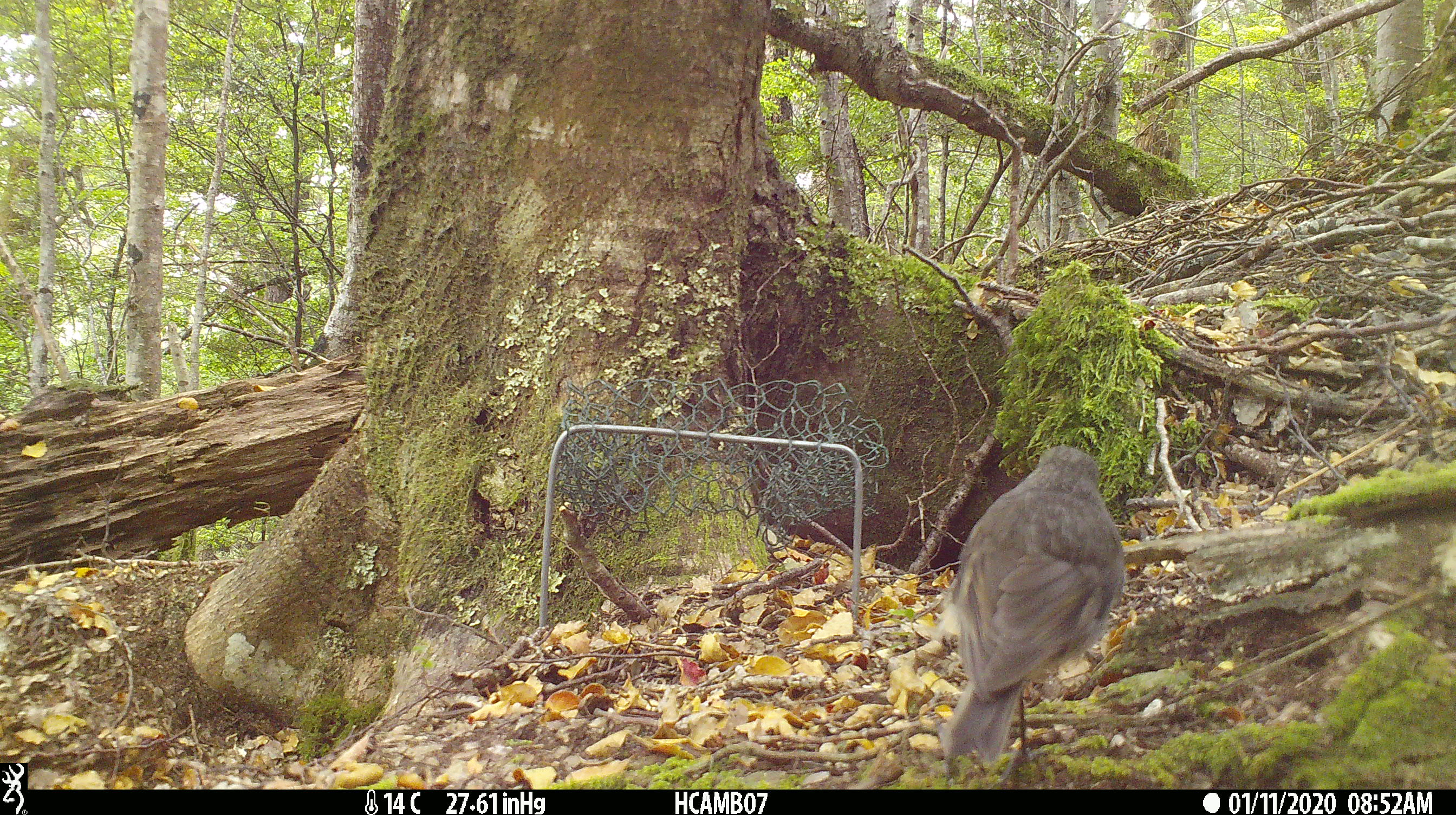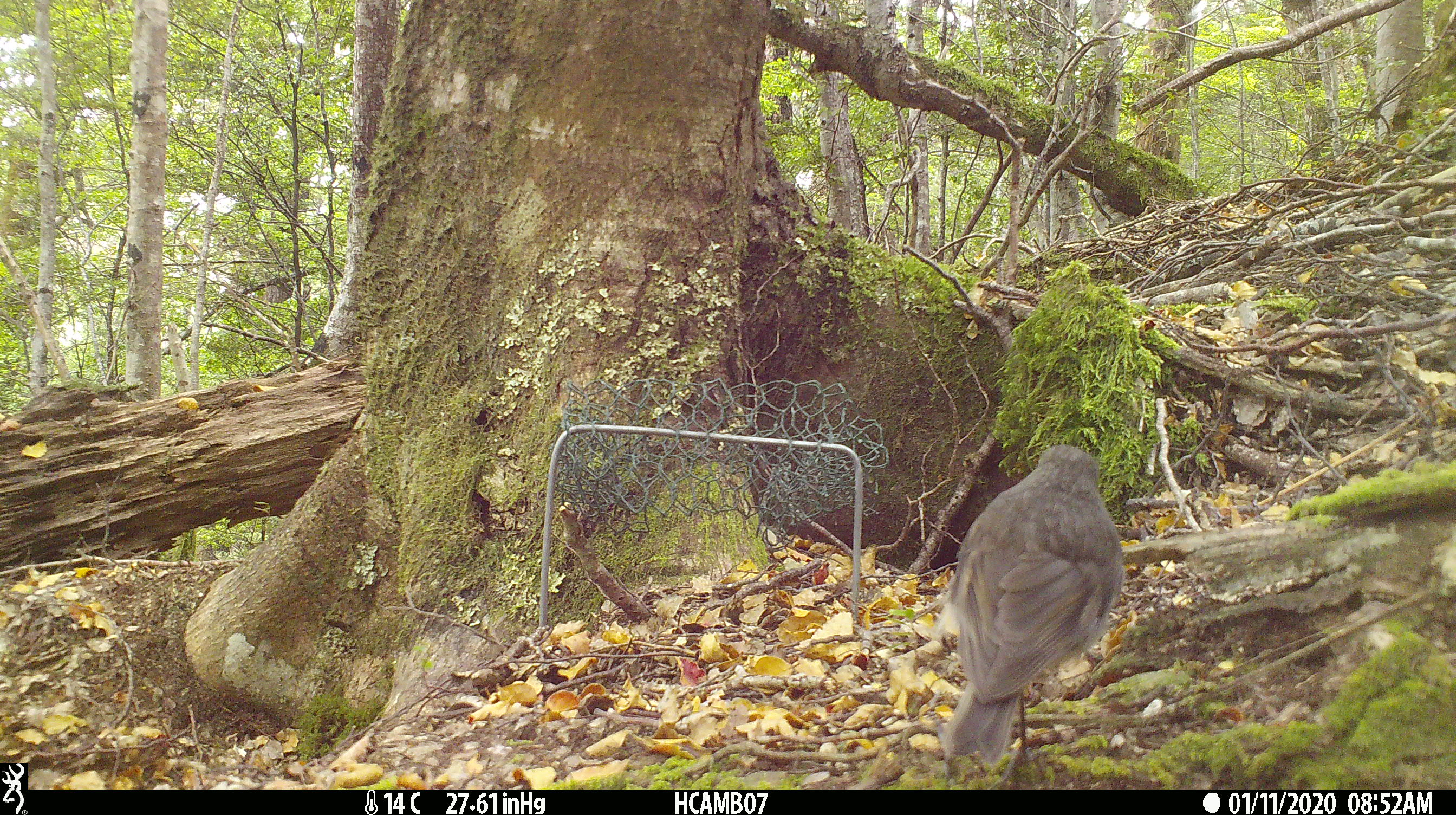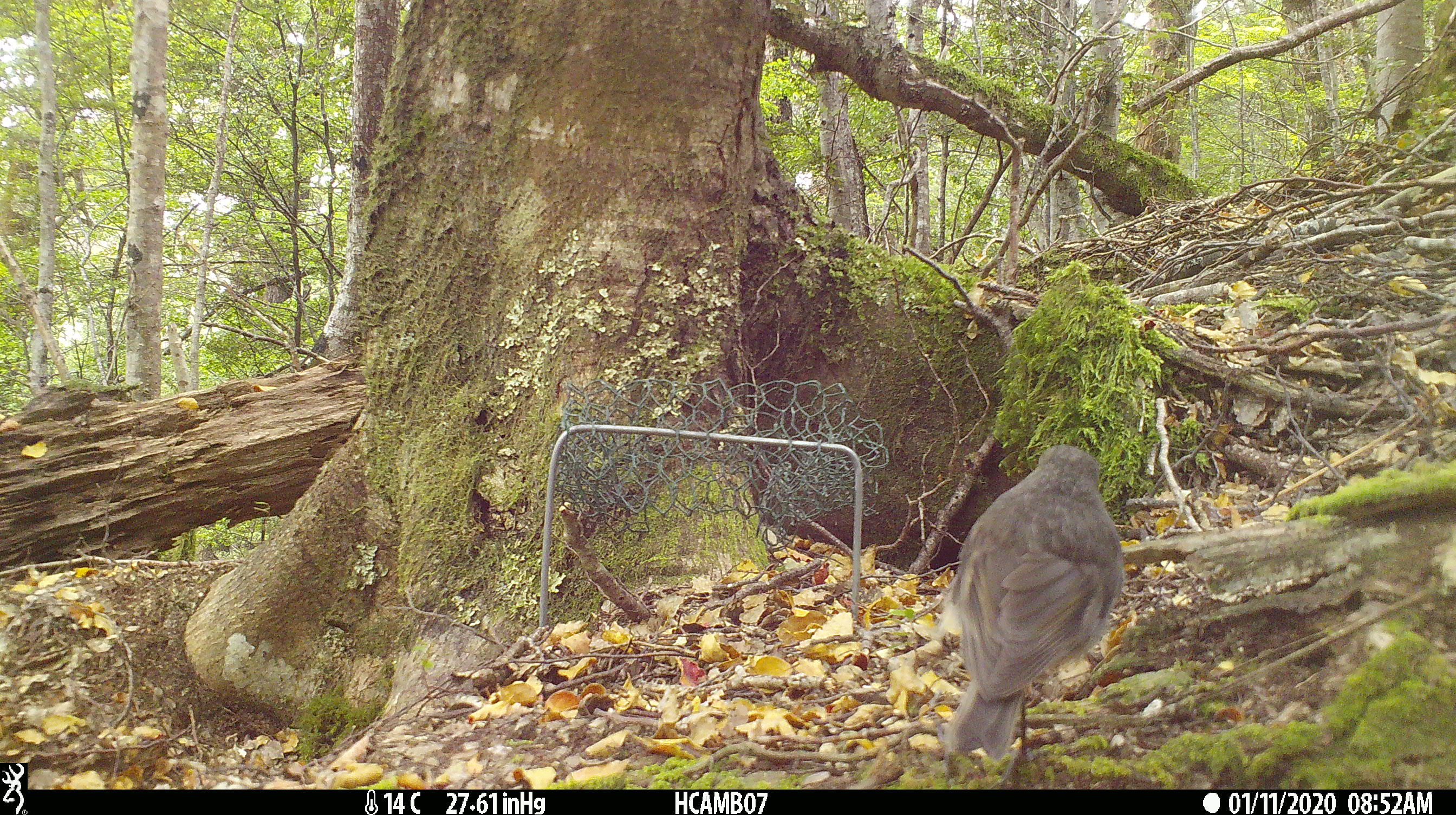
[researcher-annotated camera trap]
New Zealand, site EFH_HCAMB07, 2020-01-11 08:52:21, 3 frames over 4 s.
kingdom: Animalia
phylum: Chordata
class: Aves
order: Passeriformes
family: Petroicidae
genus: Petroica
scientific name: Petroica australis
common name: new zealand robin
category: robin